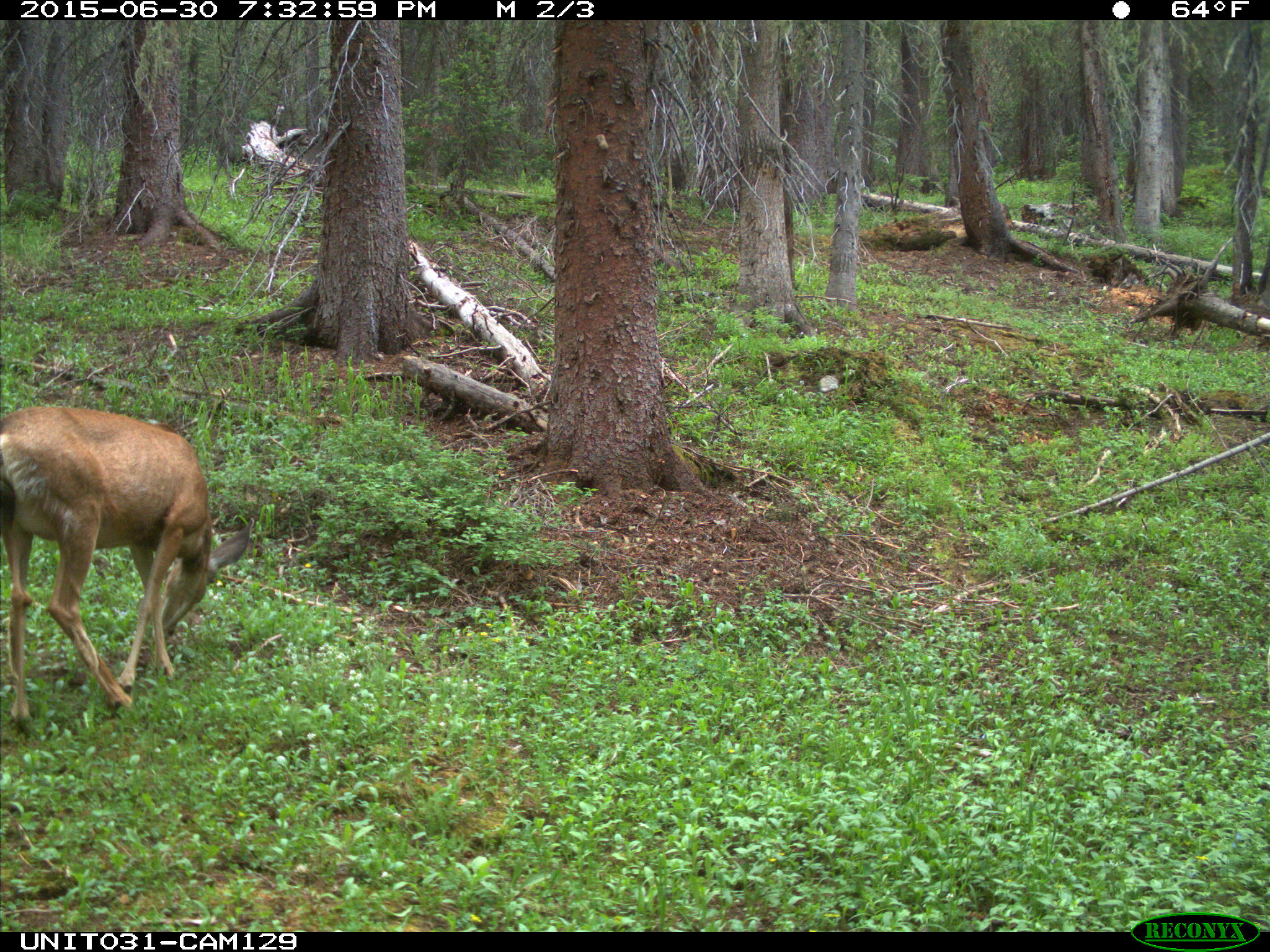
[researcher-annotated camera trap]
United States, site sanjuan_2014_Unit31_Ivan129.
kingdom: Animalia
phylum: Chordata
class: Mammalia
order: Artiodactyla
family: Cervidae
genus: Odocoileus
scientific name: Odocoileus hemionus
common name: mule deer